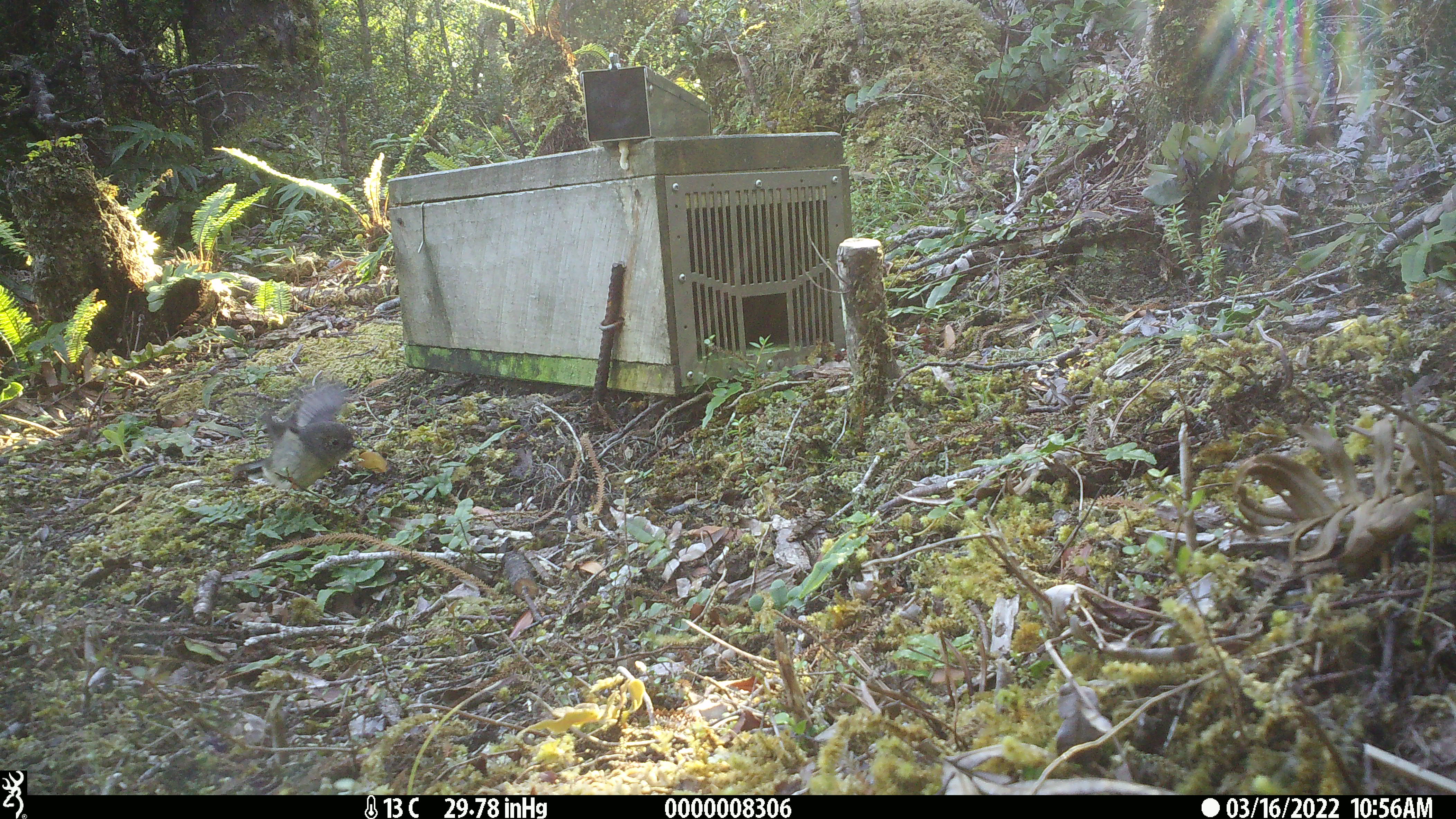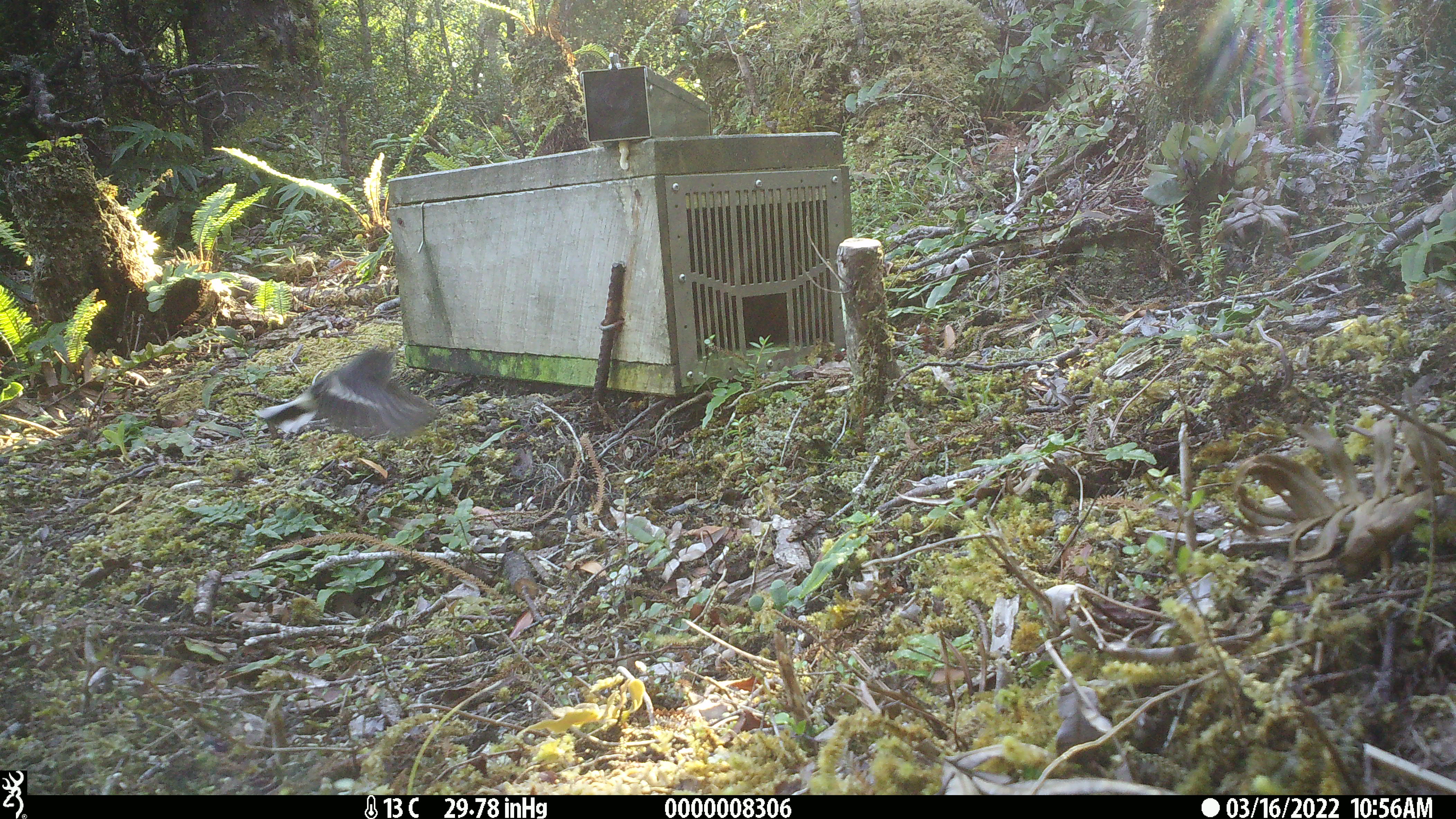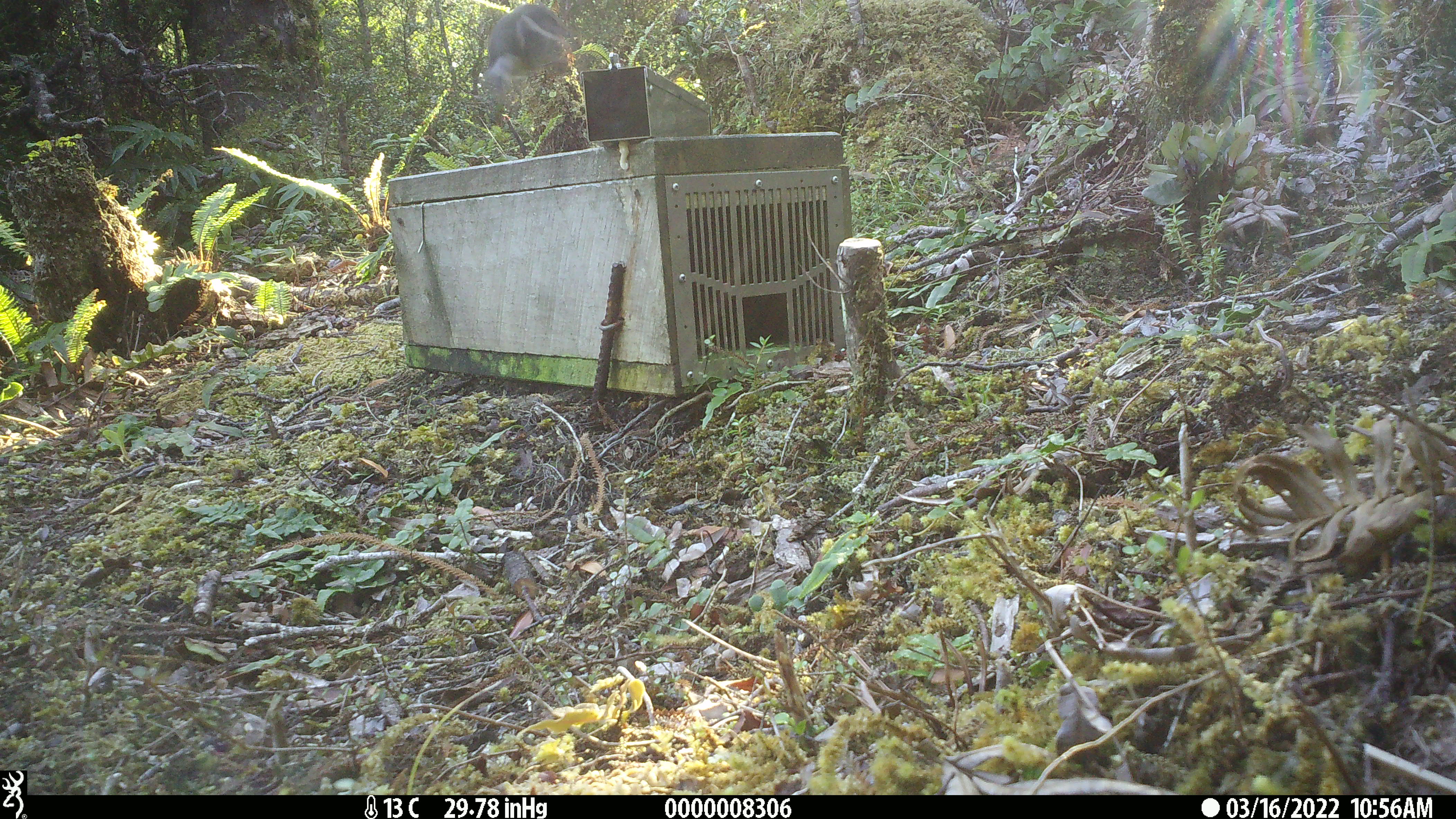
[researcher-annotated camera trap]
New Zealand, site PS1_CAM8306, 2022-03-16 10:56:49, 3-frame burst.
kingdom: Animalia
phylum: Chordata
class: Aves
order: Passeriformes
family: Petroicidae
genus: Petroica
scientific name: Petroica macrocephala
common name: tomtit